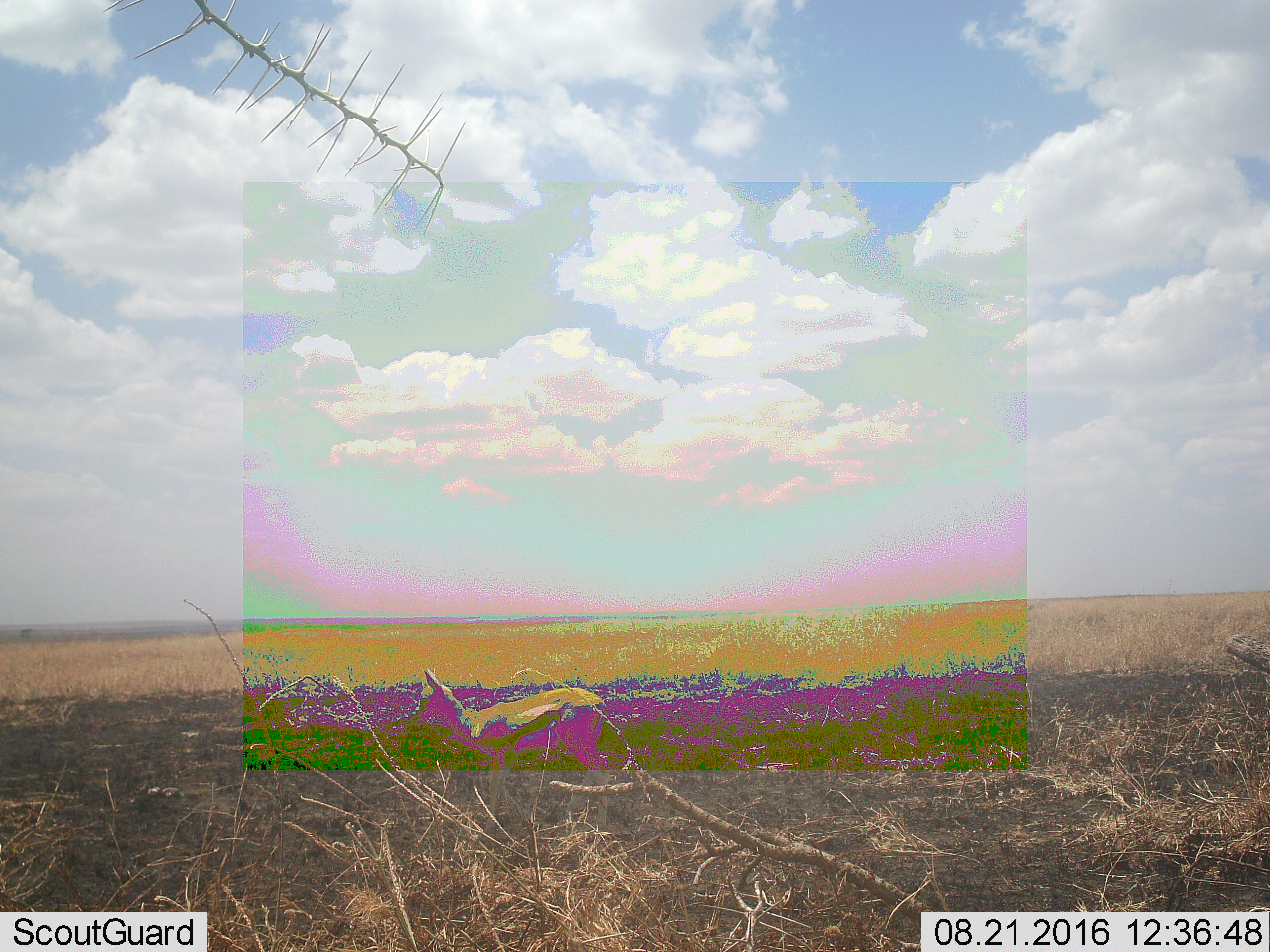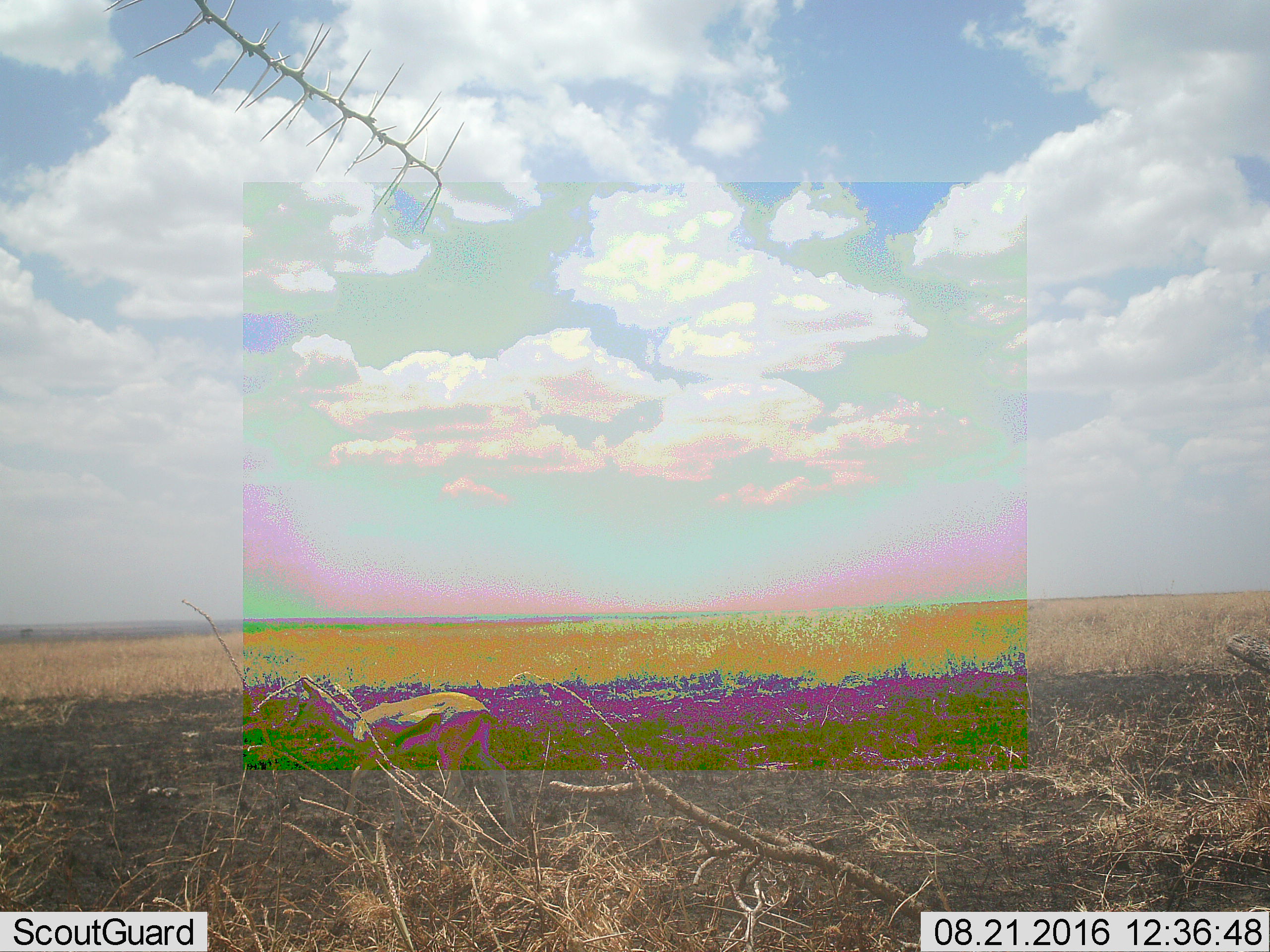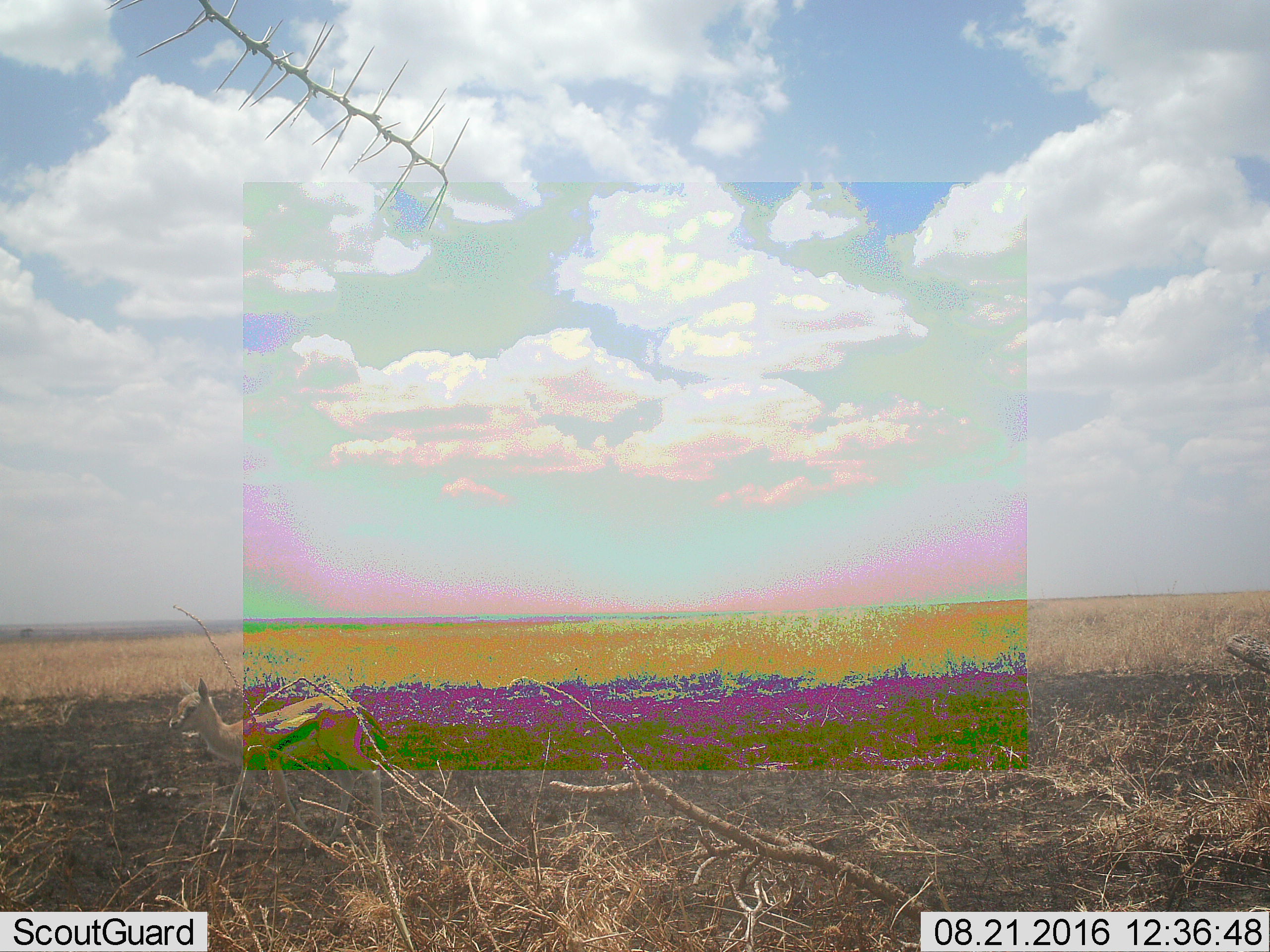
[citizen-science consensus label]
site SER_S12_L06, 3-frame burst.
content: unidentified animal